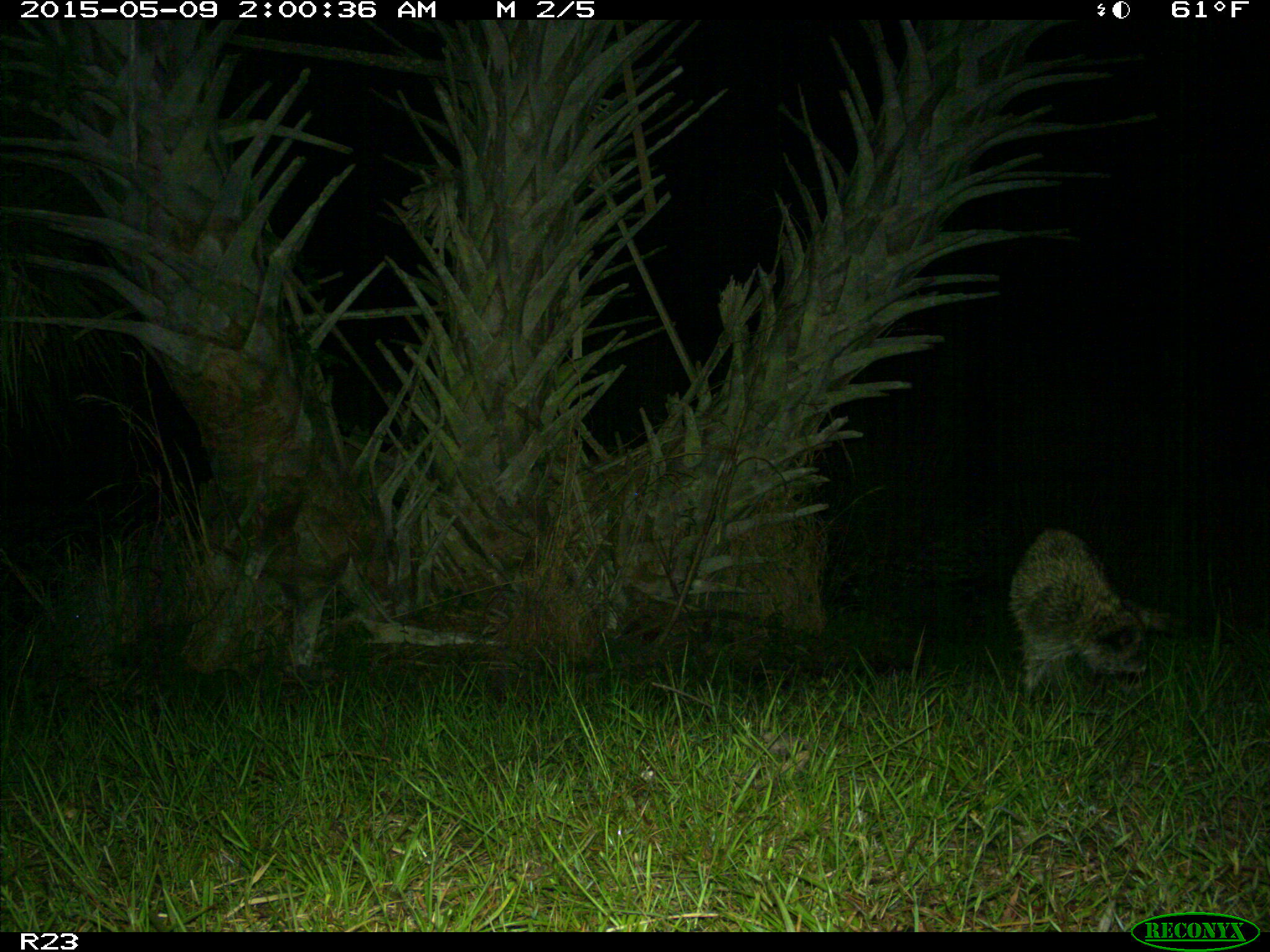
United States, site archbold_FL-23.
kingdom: Animalia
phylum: Chordata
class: Mammalia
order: Artiodactyla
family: Bovidae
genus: Bos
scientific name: Bos taurus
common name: domestic cow